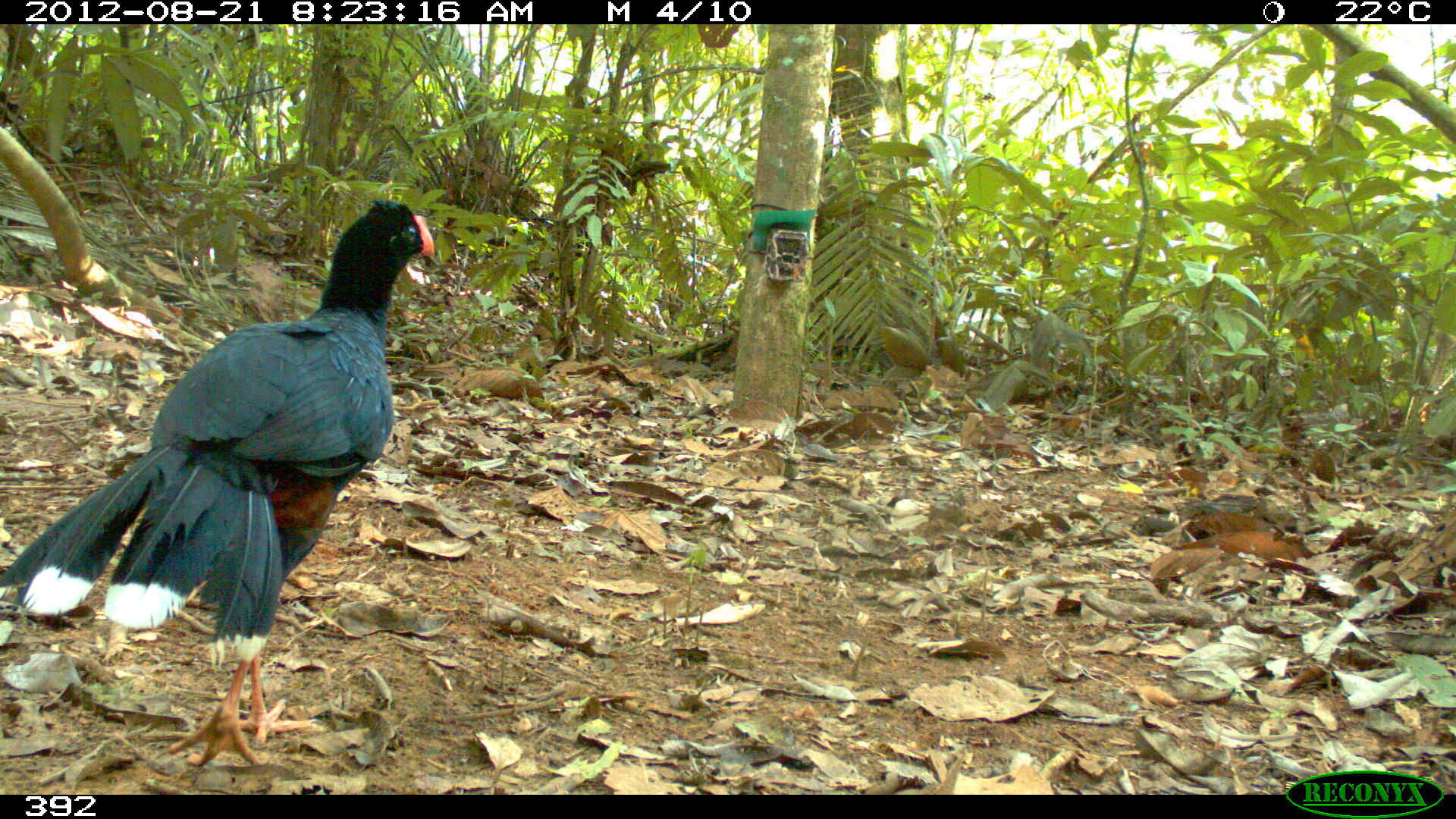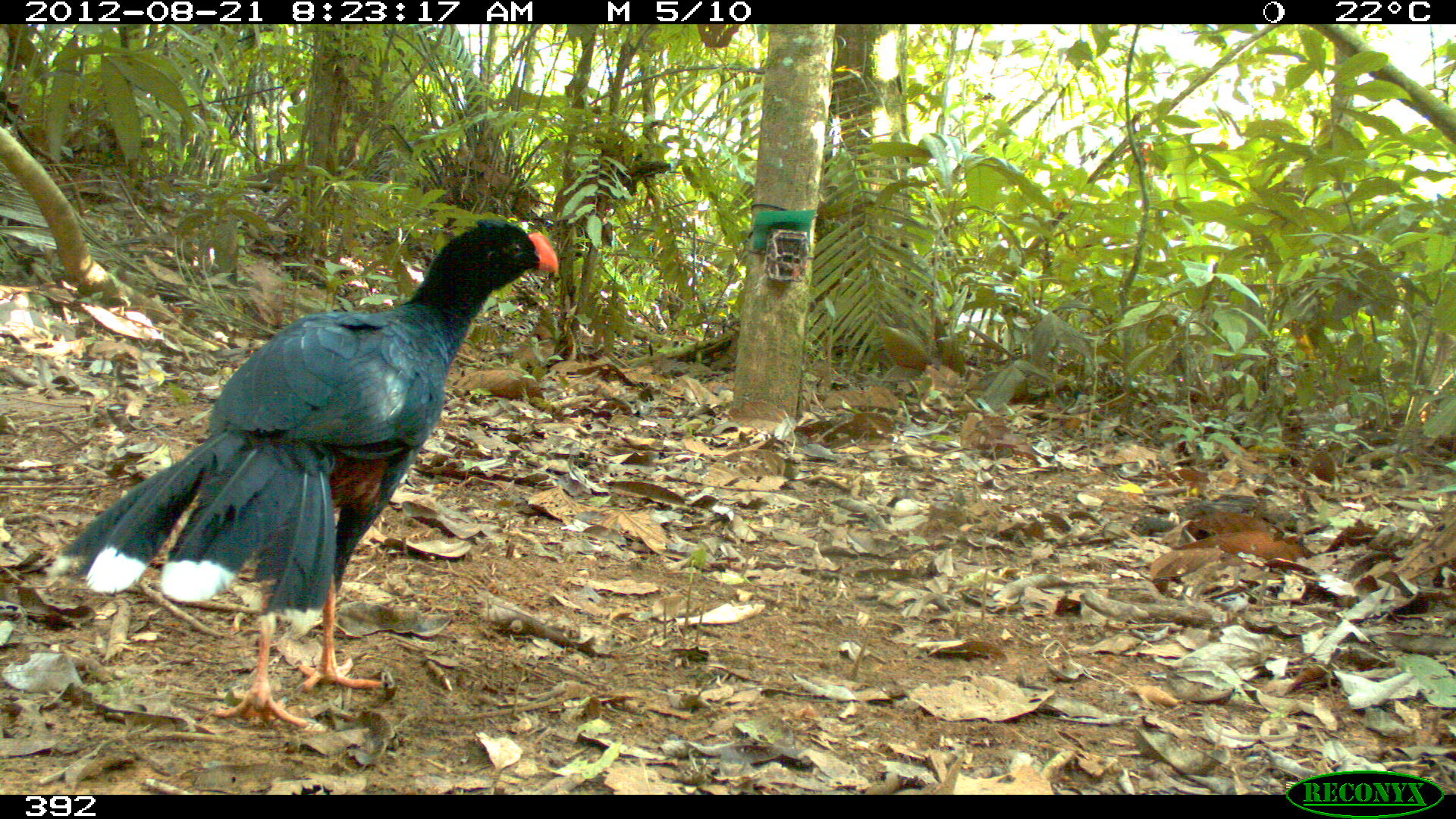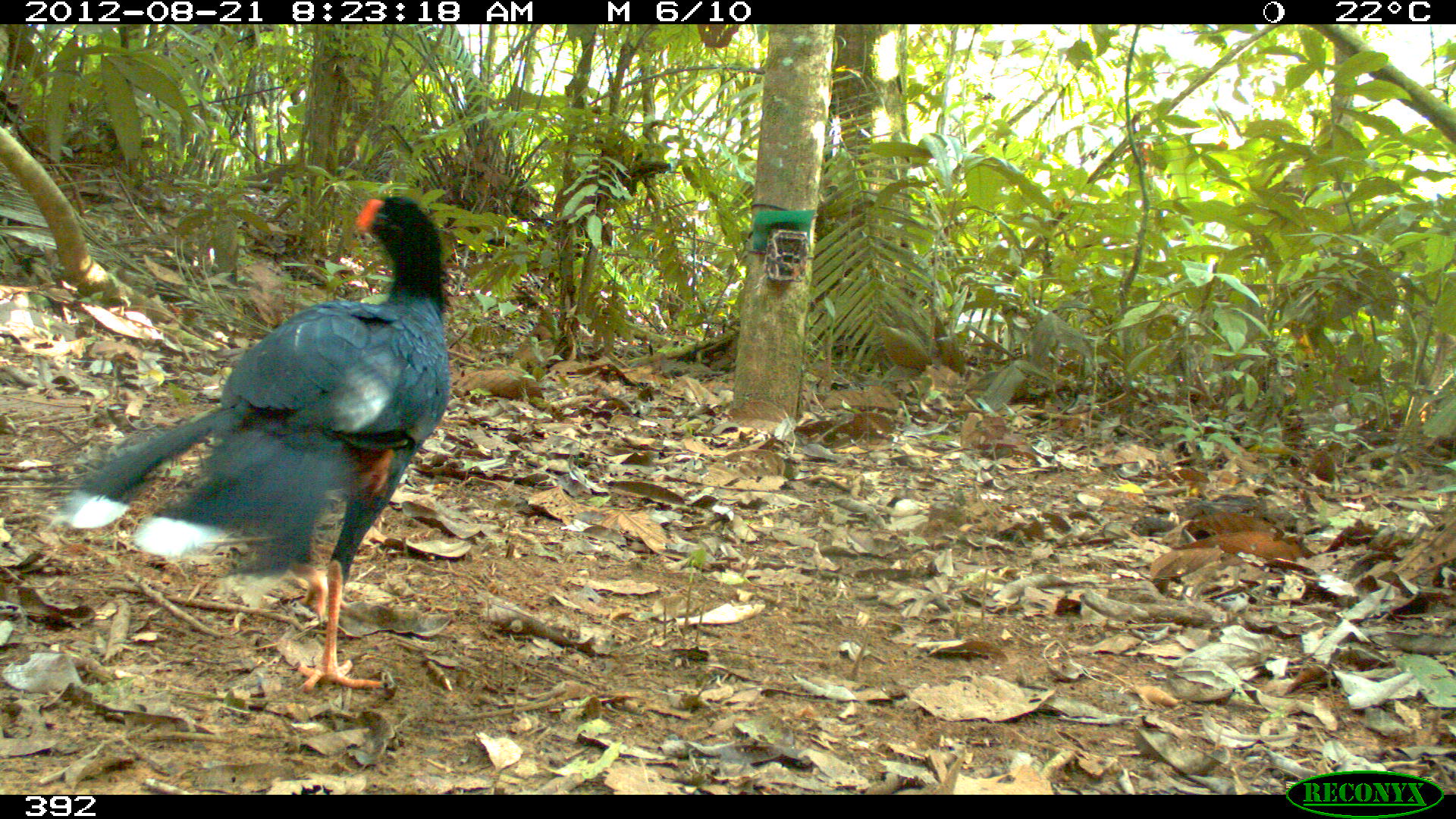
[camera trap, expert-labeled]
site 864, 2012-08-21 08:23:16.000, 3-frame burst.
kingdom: Animalia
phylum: Chordata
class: Aves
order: Galliformes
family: Cracidae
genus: Mitu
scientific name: Mitu tuberosum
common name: razor-billed curassow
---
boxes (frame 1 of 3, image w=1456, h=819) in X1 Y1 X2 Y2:
mitu tuberosum: 0 196 435 767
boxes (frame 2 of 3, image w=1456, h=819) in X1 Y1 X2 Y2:
mitu tuberosum: 47 218 560 737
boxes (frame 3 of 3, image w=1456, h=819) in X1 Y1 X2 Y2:
mitu tuberosum: 49 197 453 694